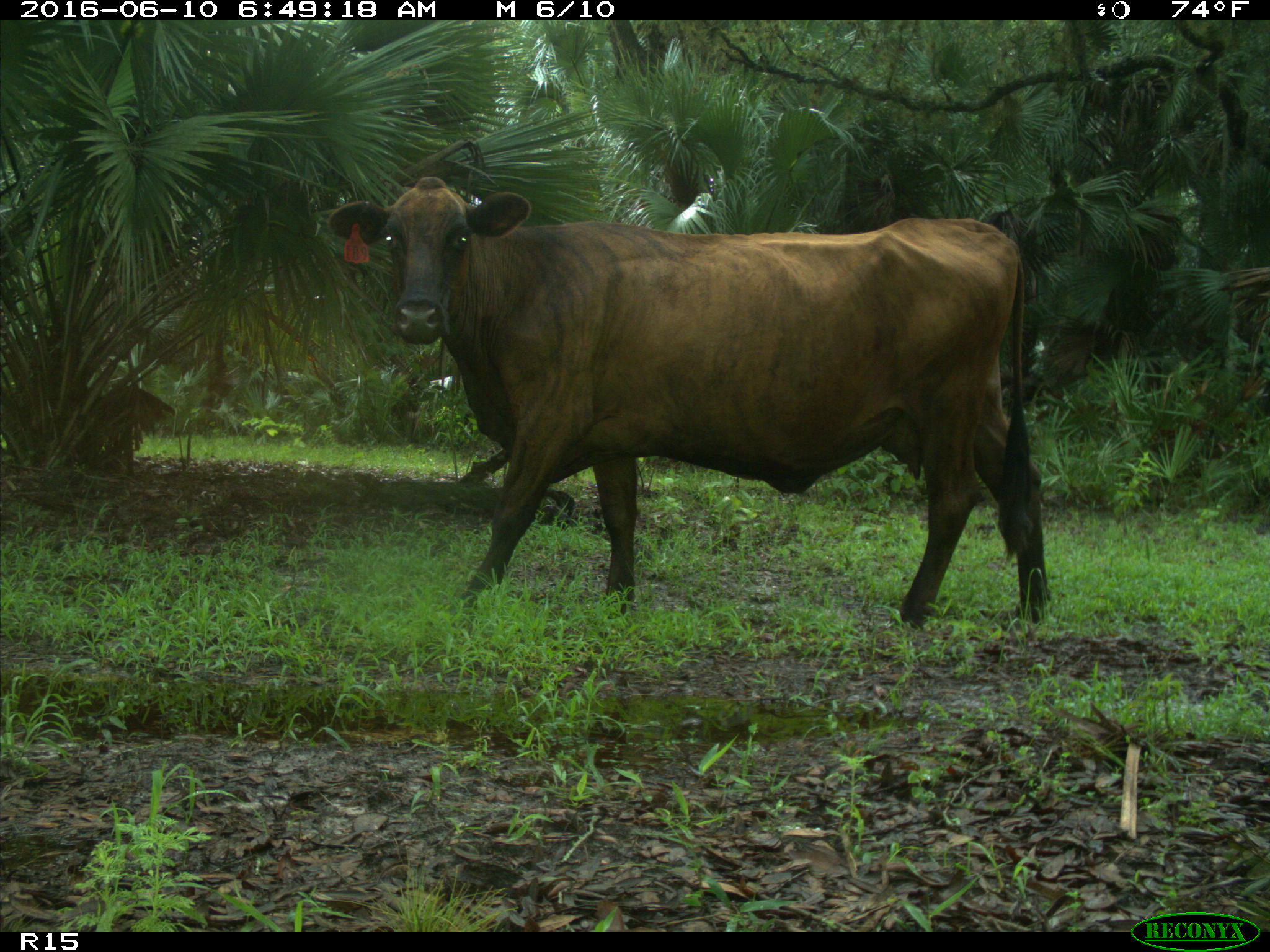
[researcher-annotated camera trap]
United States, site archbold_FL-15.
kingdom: Animalia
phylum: Chordata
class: Mammalia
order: Artiodactyla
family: Bovidae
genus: Bos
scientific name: Bos taurus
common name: domestic cow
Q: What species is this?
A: Bos taurus (domestic cow).